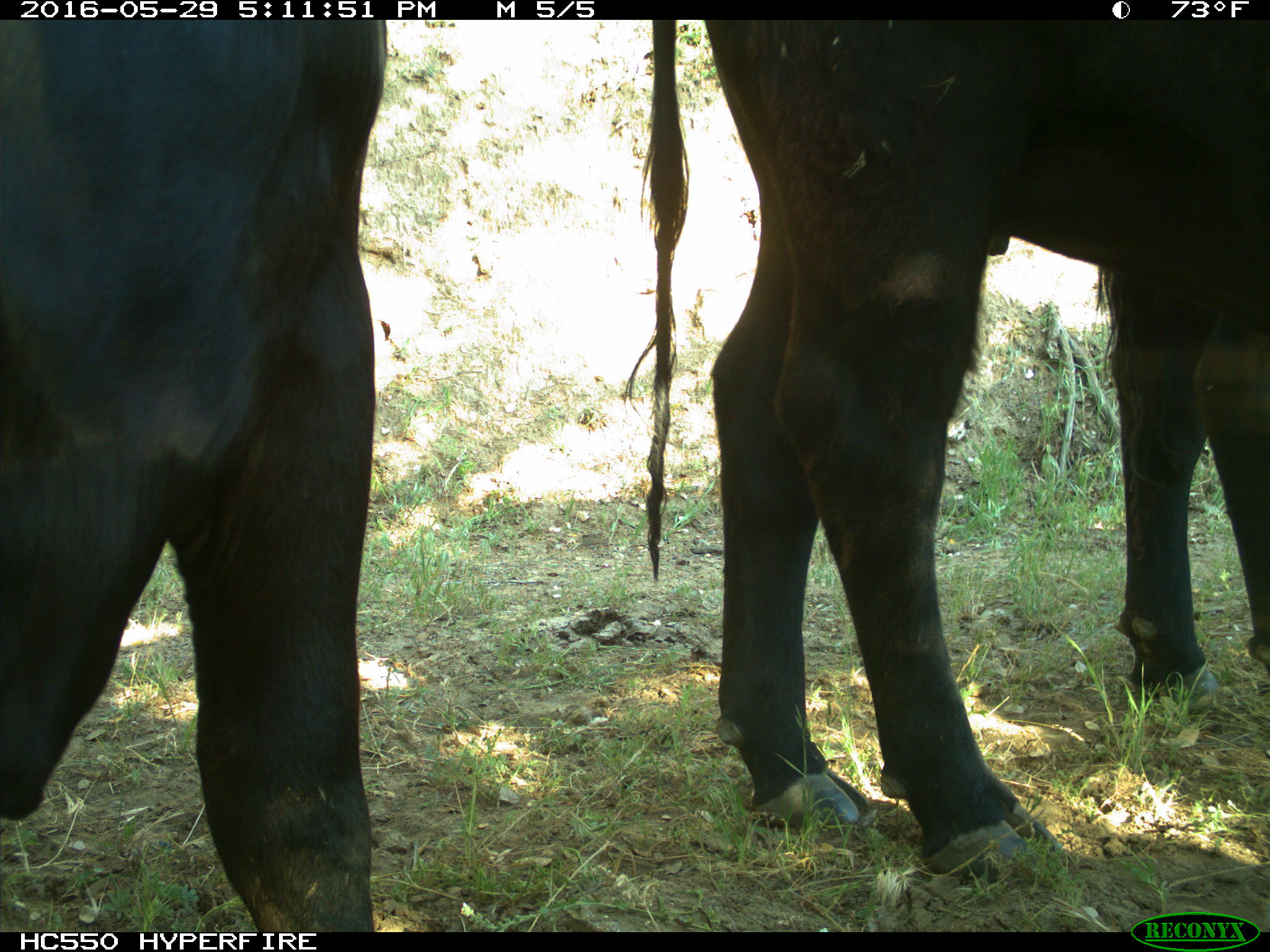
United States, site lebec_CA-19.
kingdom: Animalia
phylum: Chordata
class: Mammalia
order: Artiodactyla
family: Bovidae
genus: Bos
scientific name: Bos taurus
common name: domestic cow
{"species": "Bos taurus (domestic cow)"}